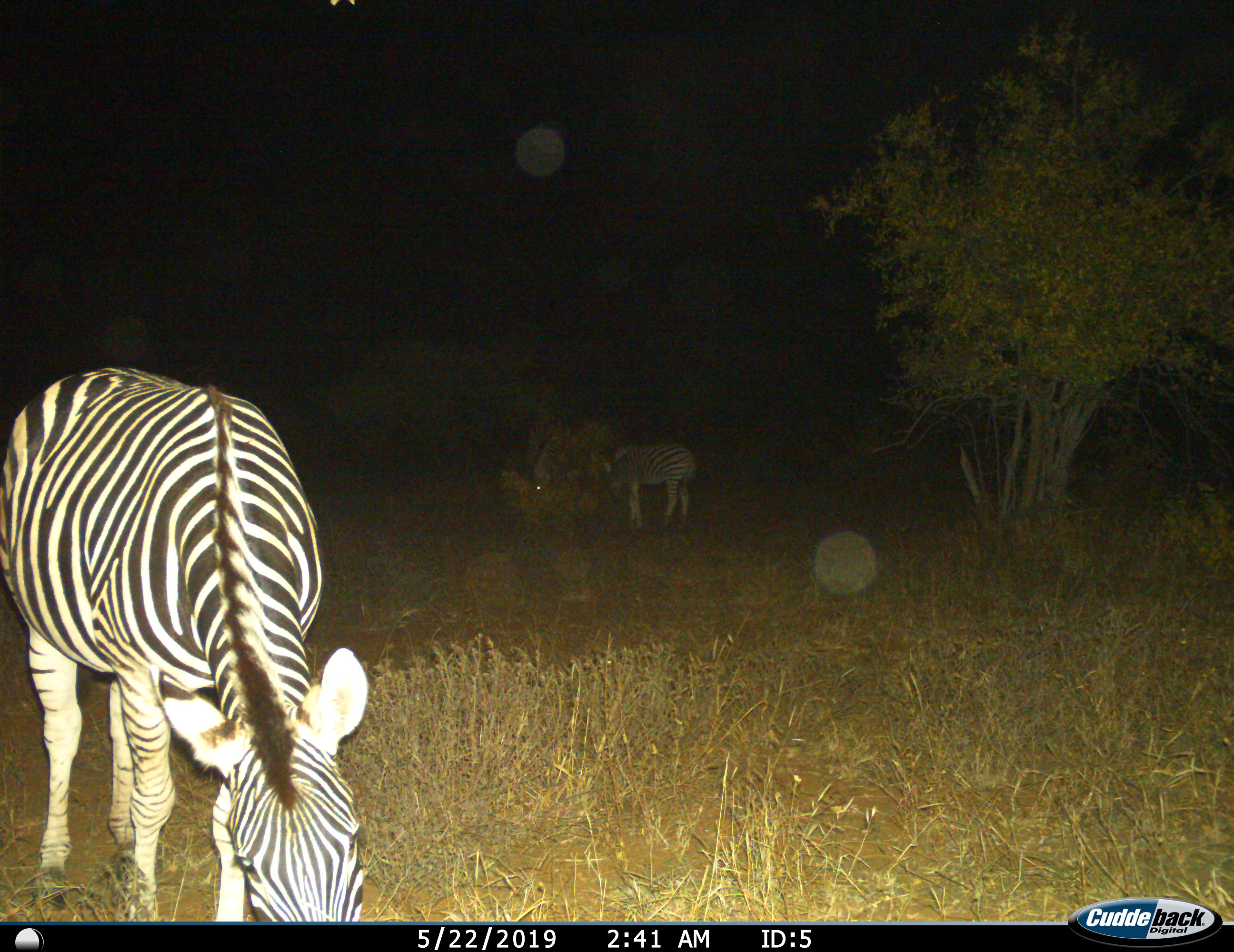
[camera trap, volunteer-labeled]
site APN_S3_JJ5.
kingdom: Animalia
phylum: Chordata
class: Mammalia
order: Perissodactyla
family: Equidae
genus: Equus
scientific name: Equus quagga burchellii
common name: burchell's zebra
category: zebraburchells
Zebraburchells (burchell's zebra) (Equus quagga burchellii), count 2. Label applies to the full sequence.